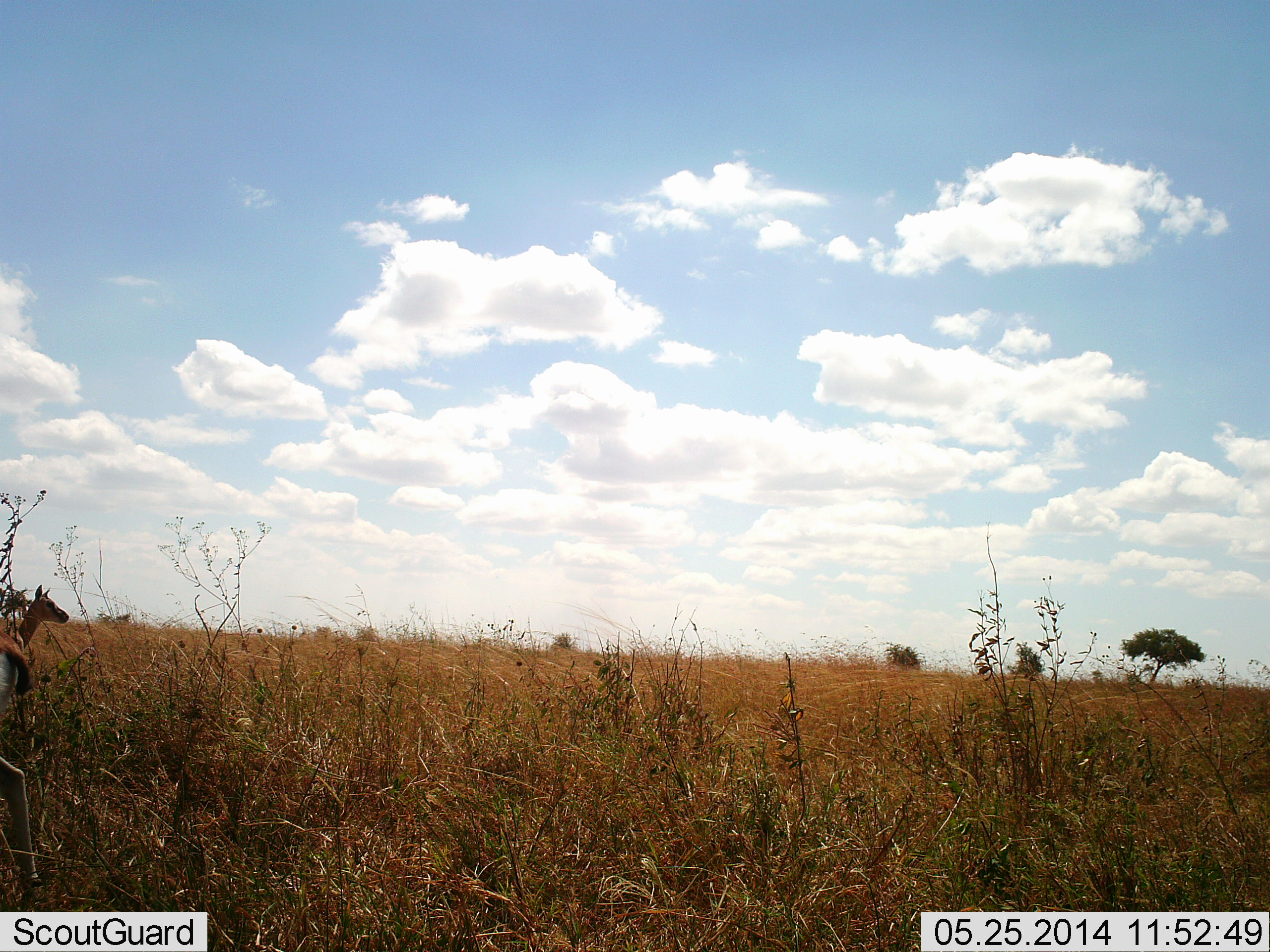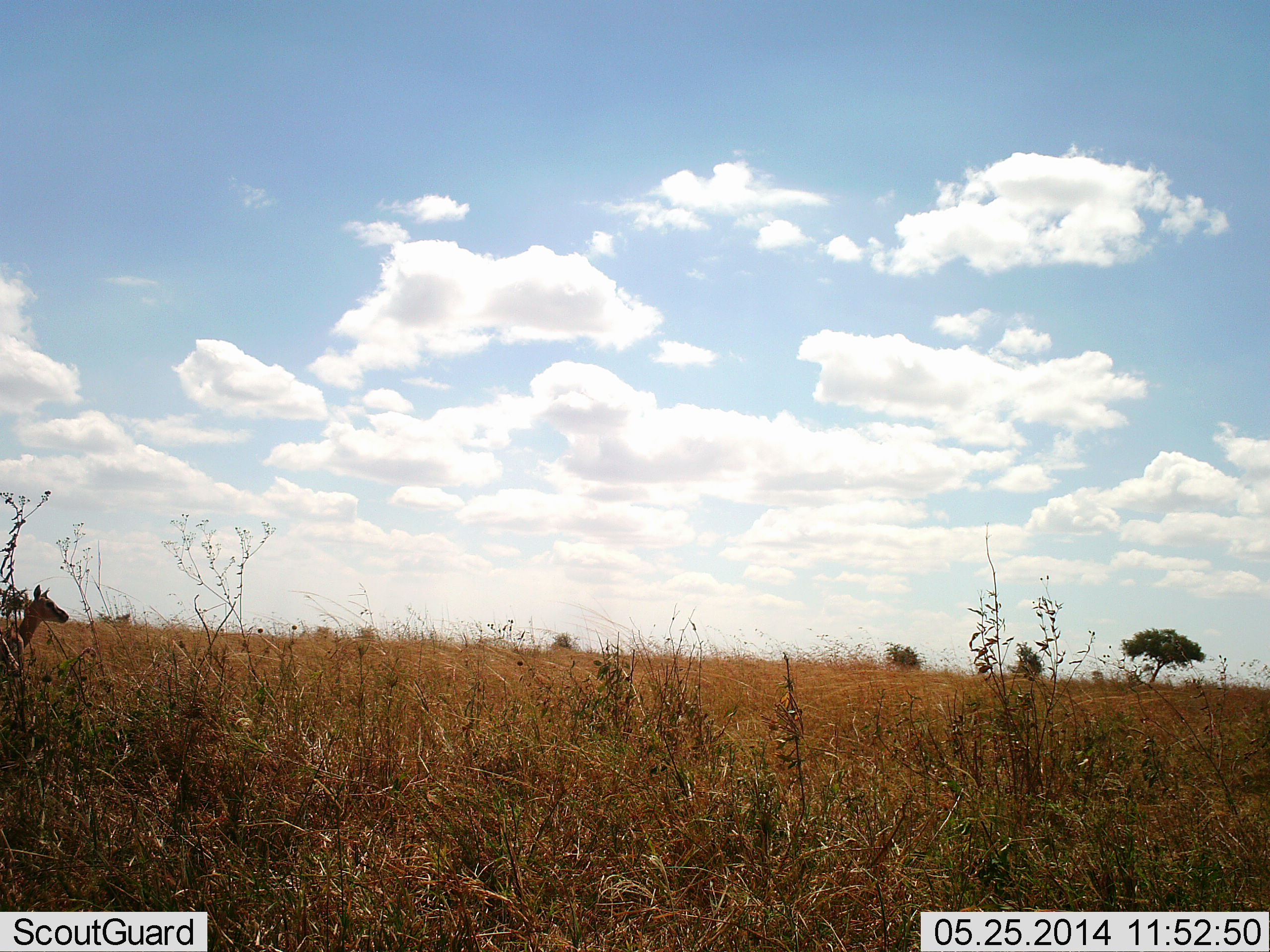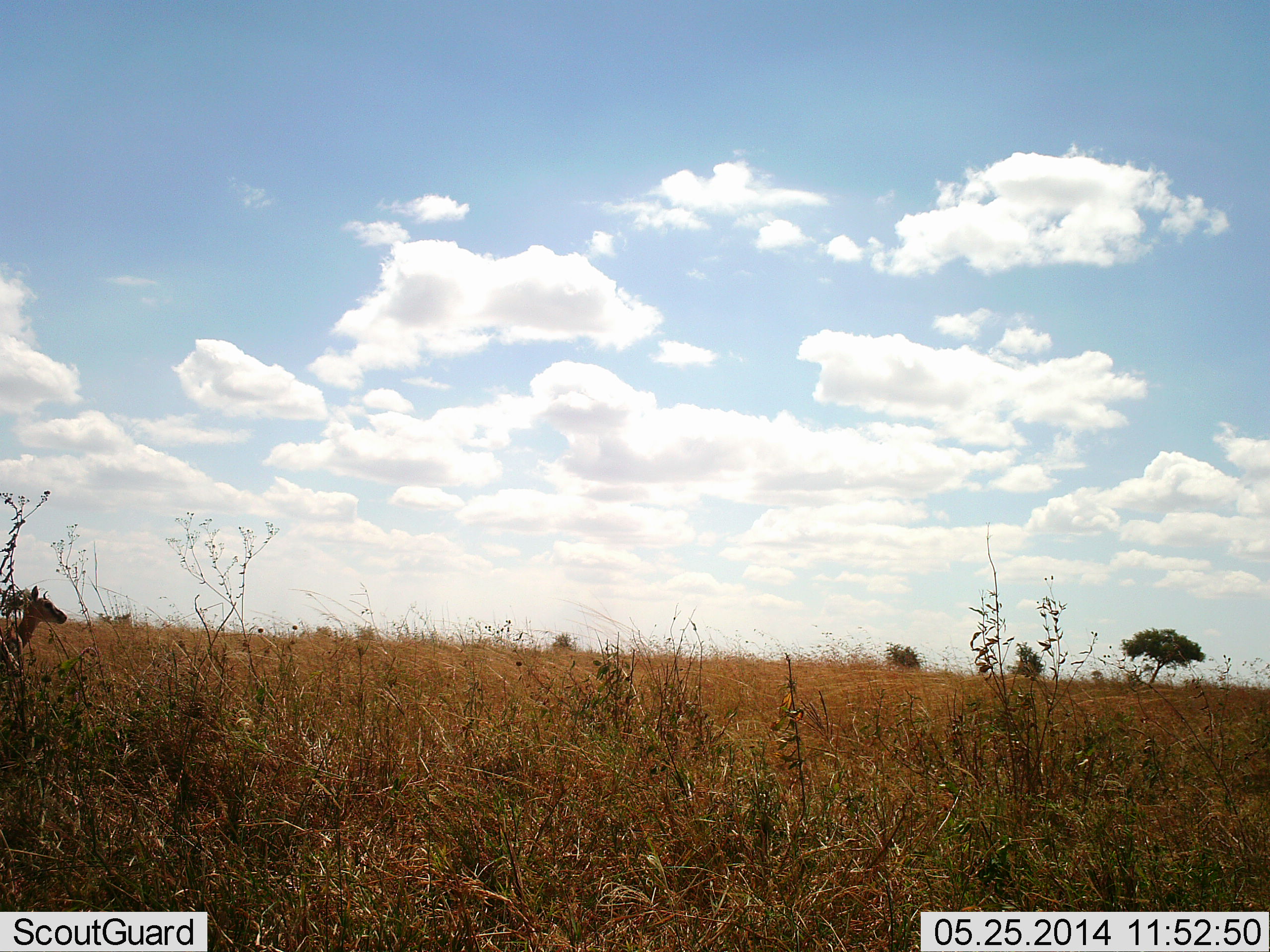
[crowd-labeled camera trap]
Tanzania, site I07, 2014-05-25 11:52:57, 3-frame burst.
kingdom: Animalia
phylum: Chordata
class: Mammalia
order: Artiodactyla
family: Bovidae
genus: Eudorcas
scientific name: Eudorcas thomsonii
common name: thomson's gazelle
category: gazellethomsons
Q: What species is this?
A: Gazellethomsons (thomson's gazelle) (Eudorcas thomsonii).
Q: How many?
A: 2.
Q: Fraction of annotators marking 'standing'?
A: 90%.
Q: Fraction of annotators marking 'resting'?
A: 0%.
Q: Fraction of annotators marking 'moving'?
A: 40%.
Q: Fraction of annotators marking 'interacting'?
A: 0%.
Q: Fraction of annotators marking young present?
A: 0%.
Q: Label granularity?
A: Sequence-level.